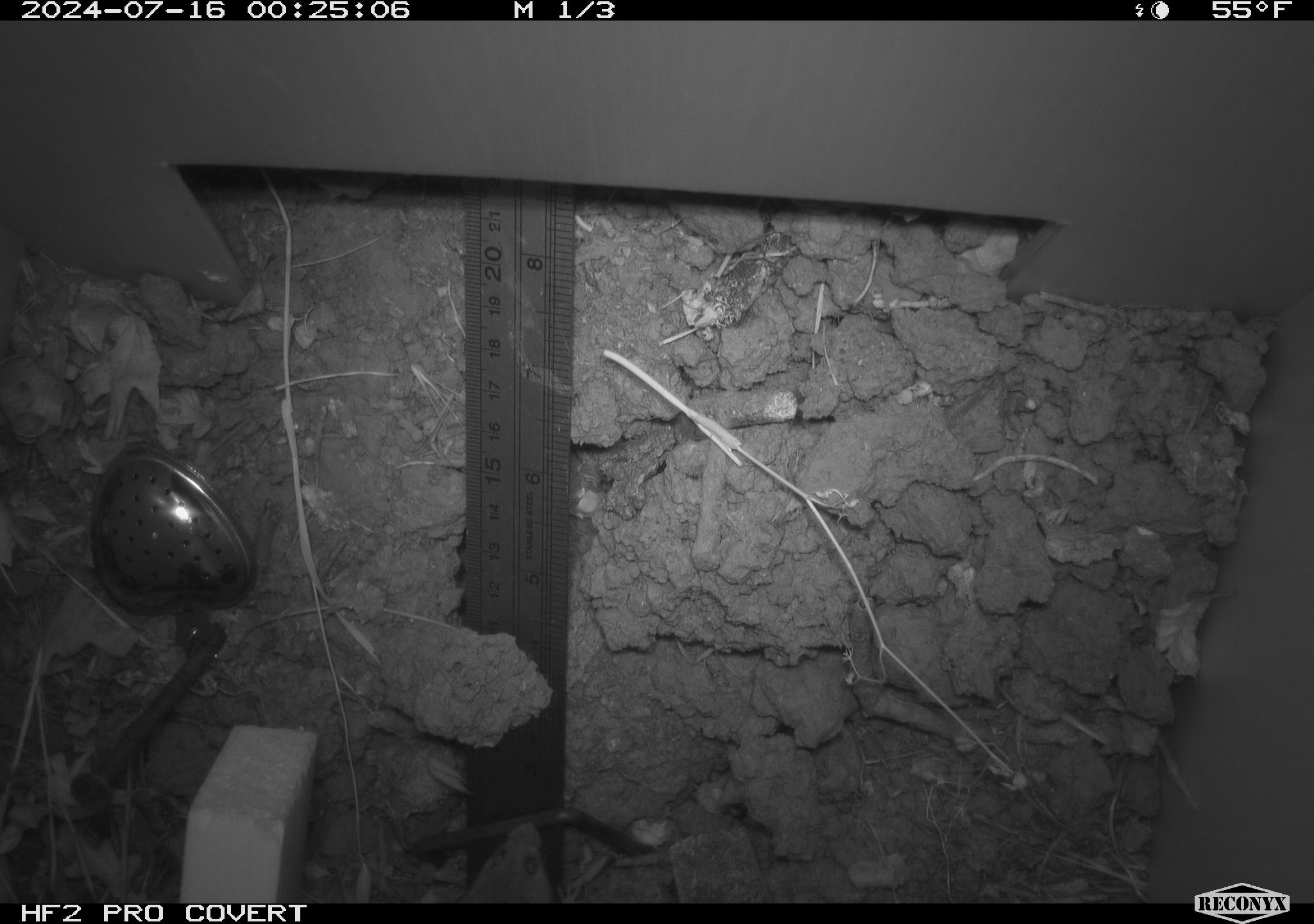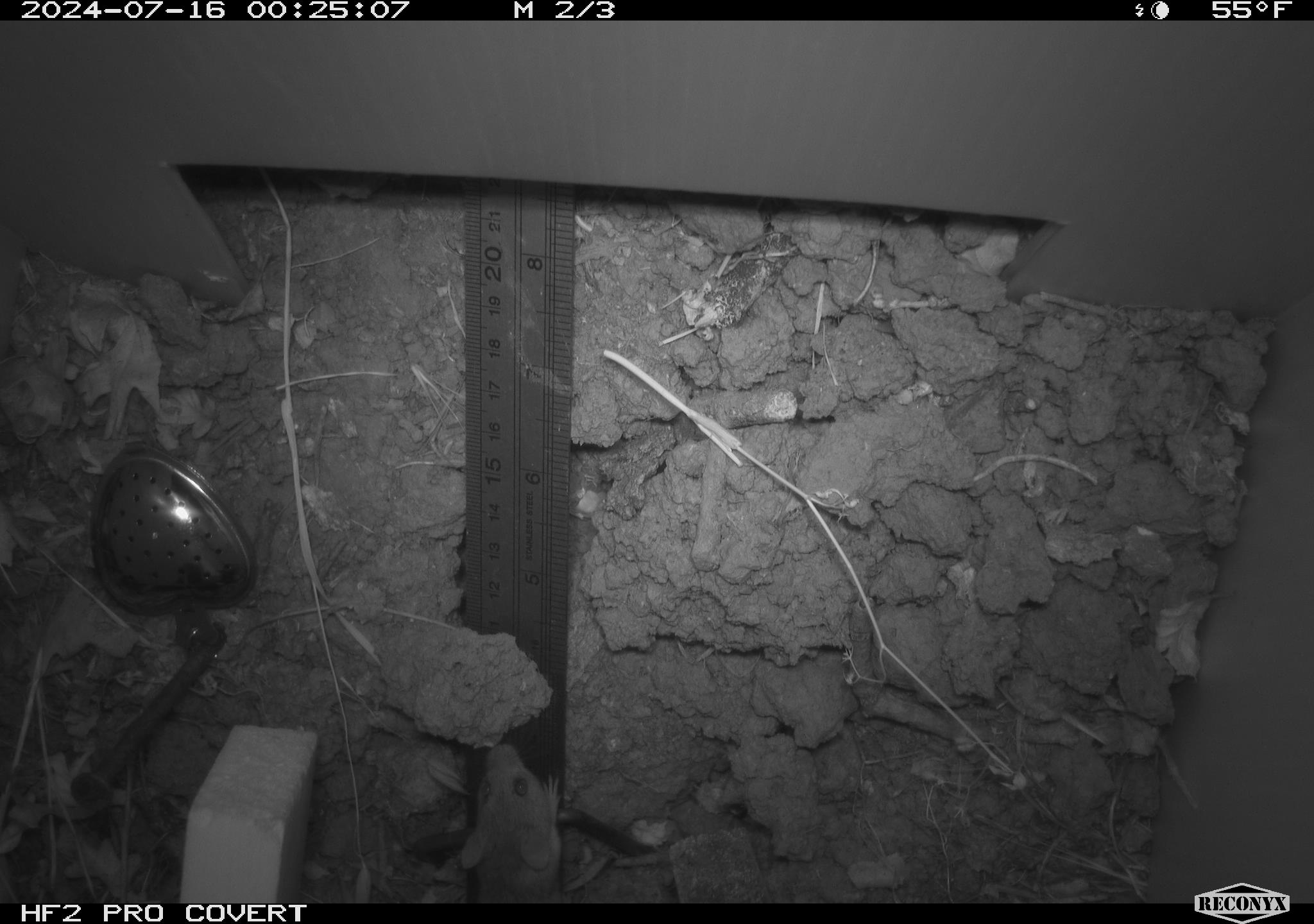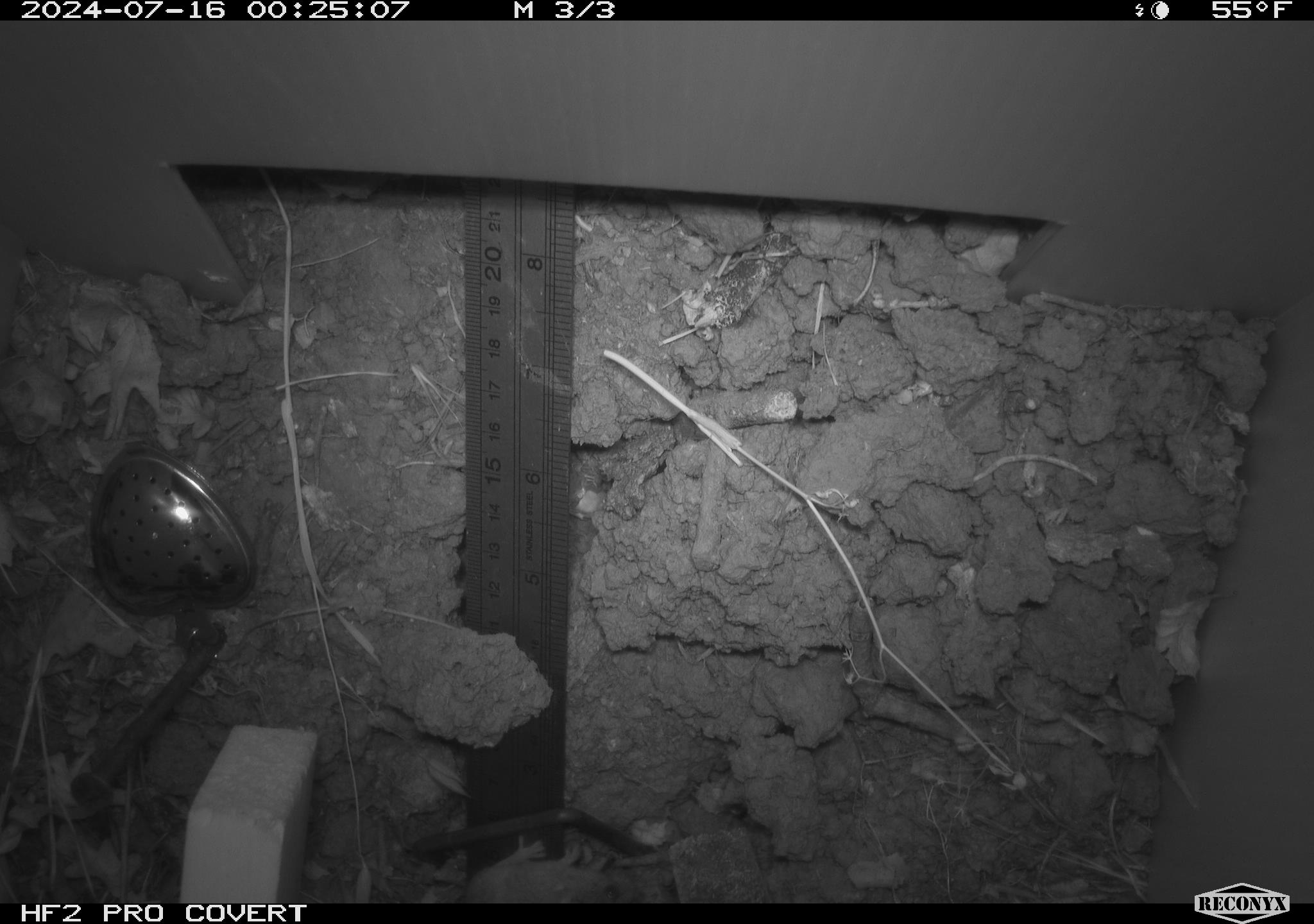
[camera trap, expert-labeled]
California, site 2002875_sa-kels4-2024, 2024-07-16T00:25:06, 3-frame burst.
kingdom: Animalia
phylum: Chordata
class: Mammalia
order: Rodentia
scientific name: Rodentia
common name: rodent